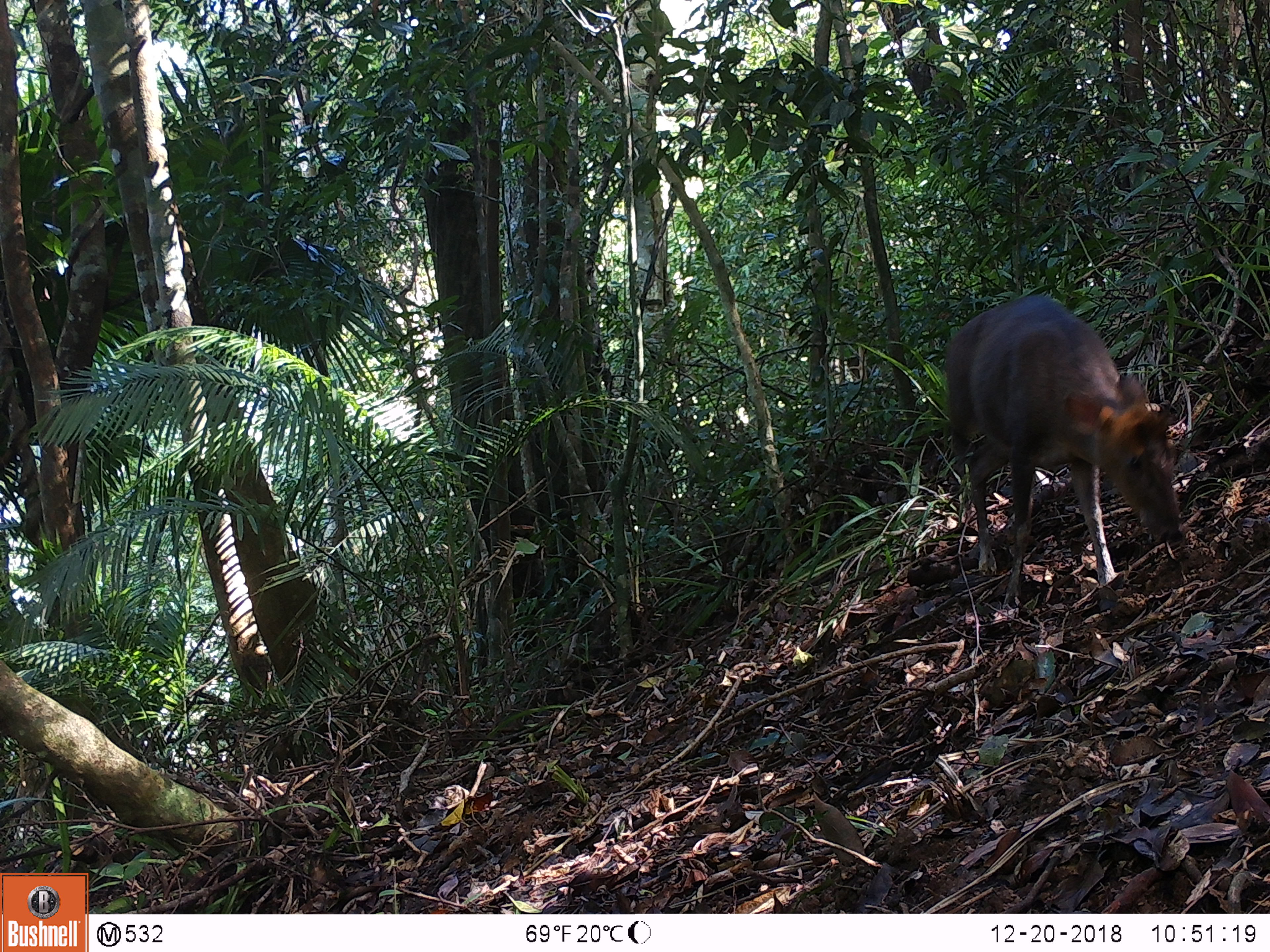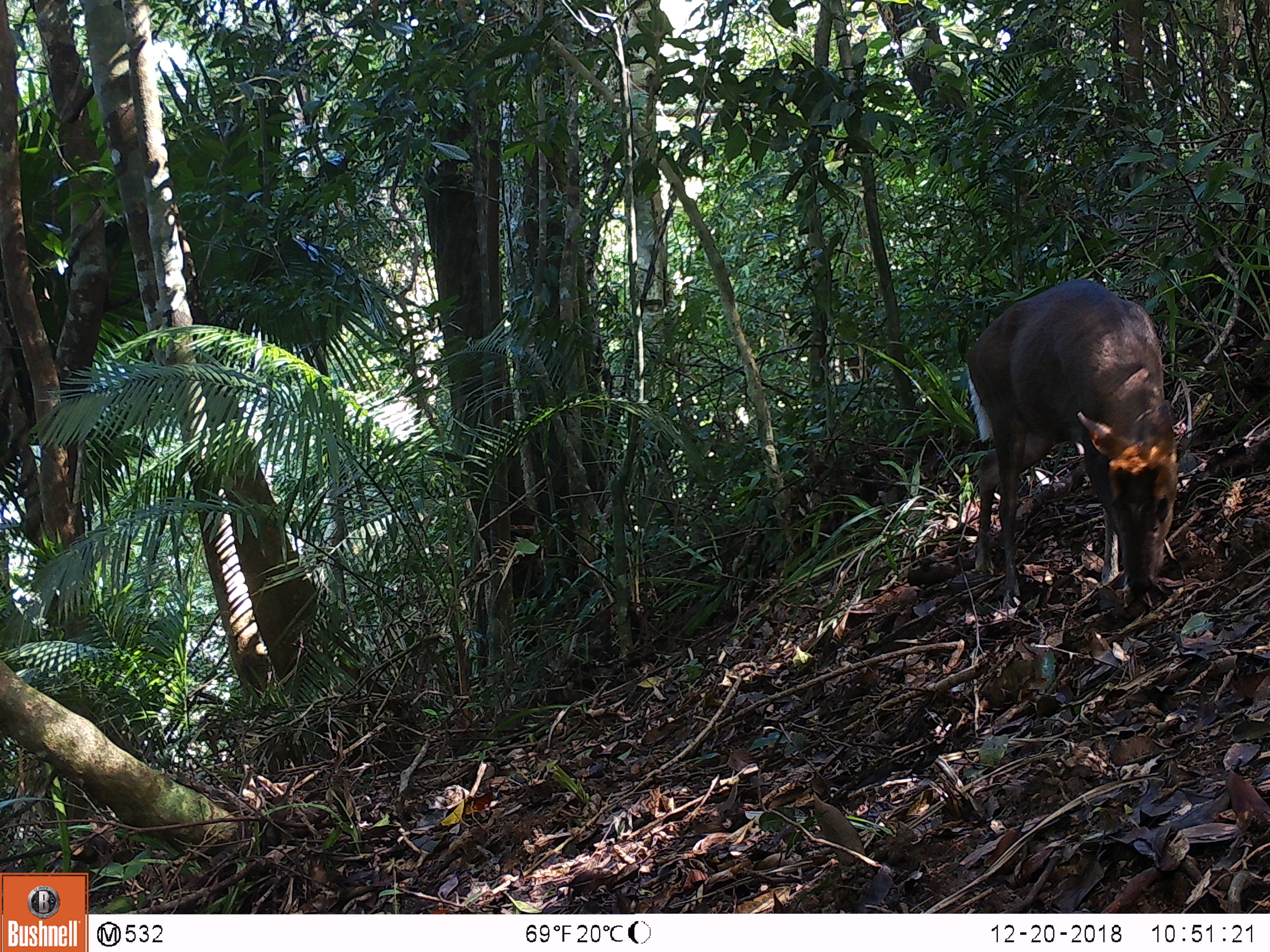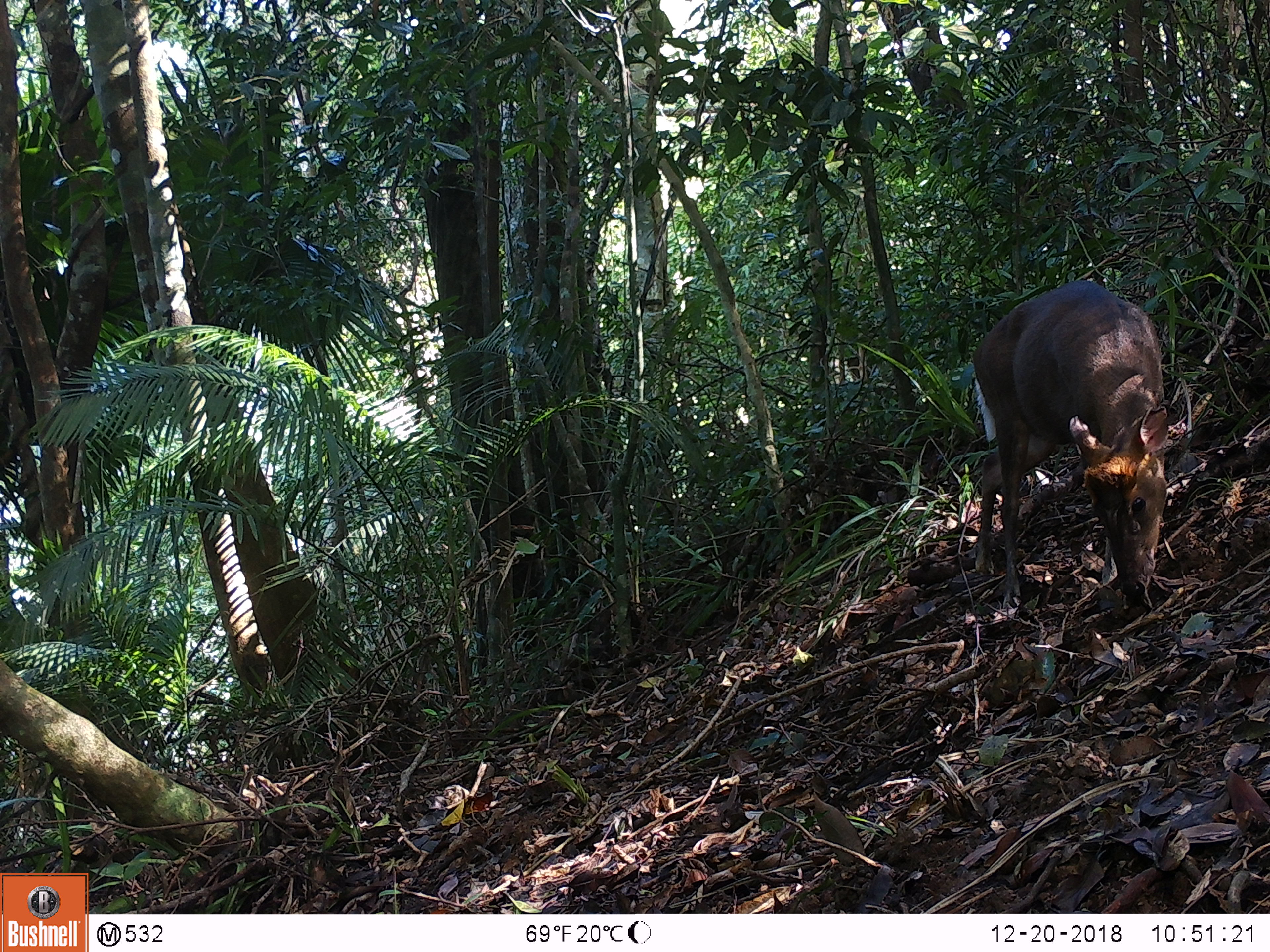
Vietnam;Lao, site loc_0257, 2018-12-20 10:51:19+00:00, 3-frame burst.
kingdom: Animalia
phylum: Chordata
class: Mammalia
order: Artiodactyla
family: Cervidae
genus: Muntiacus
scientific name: Muntiacus rooseveltorum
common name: roosevelt's muntjac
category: roosevelts muntjac group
Roosevelts muntjac group (roosevelt's muntjac) (Muntiacus rooseveltorum). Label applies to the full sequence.